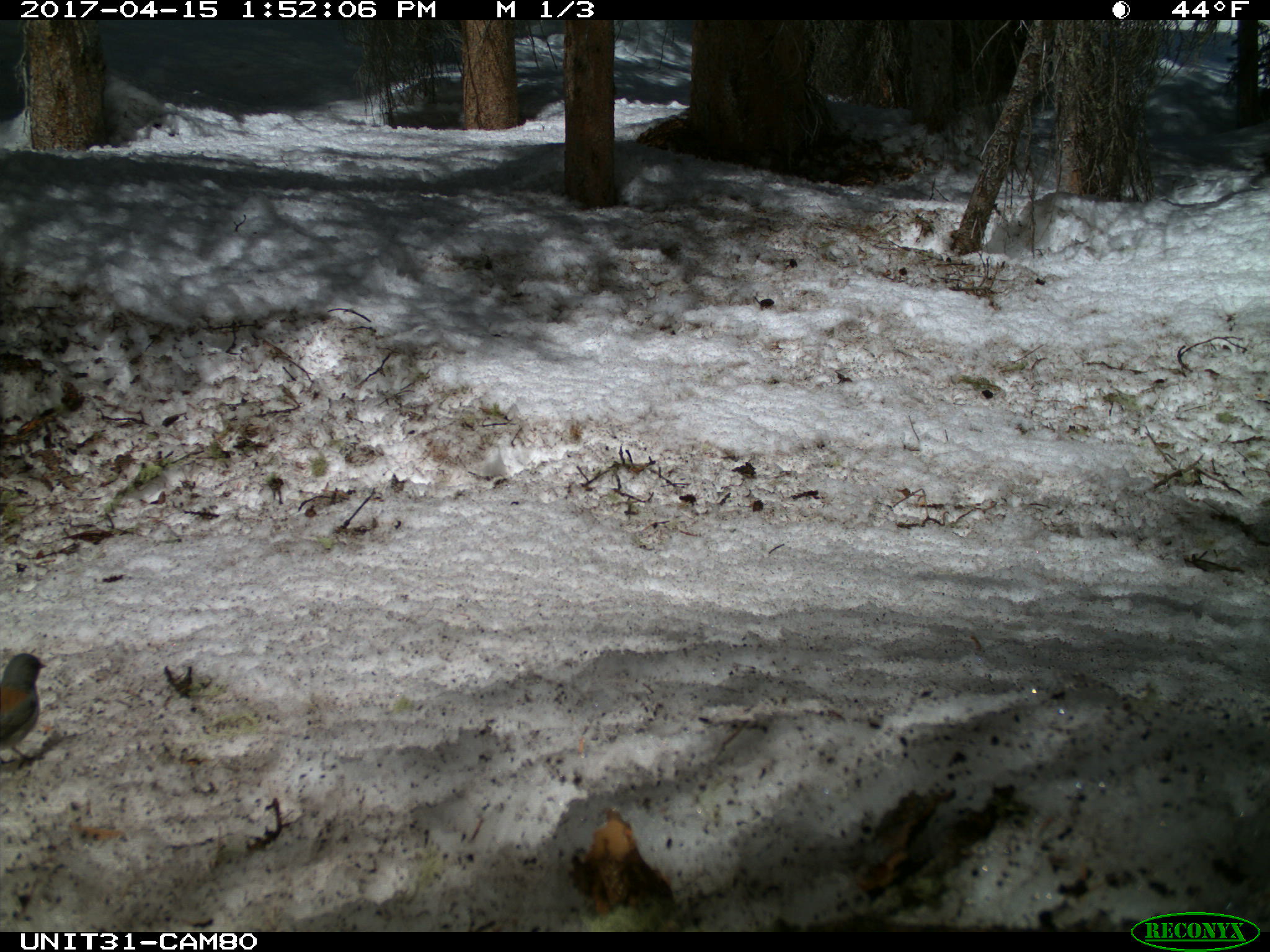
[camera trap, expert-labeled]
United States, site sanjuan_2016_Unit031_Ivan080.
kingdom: Animalia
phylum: Chordata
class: Aves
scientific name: Aves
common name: birds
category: unidentified bird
Unidentified bird (birds) (Aves).